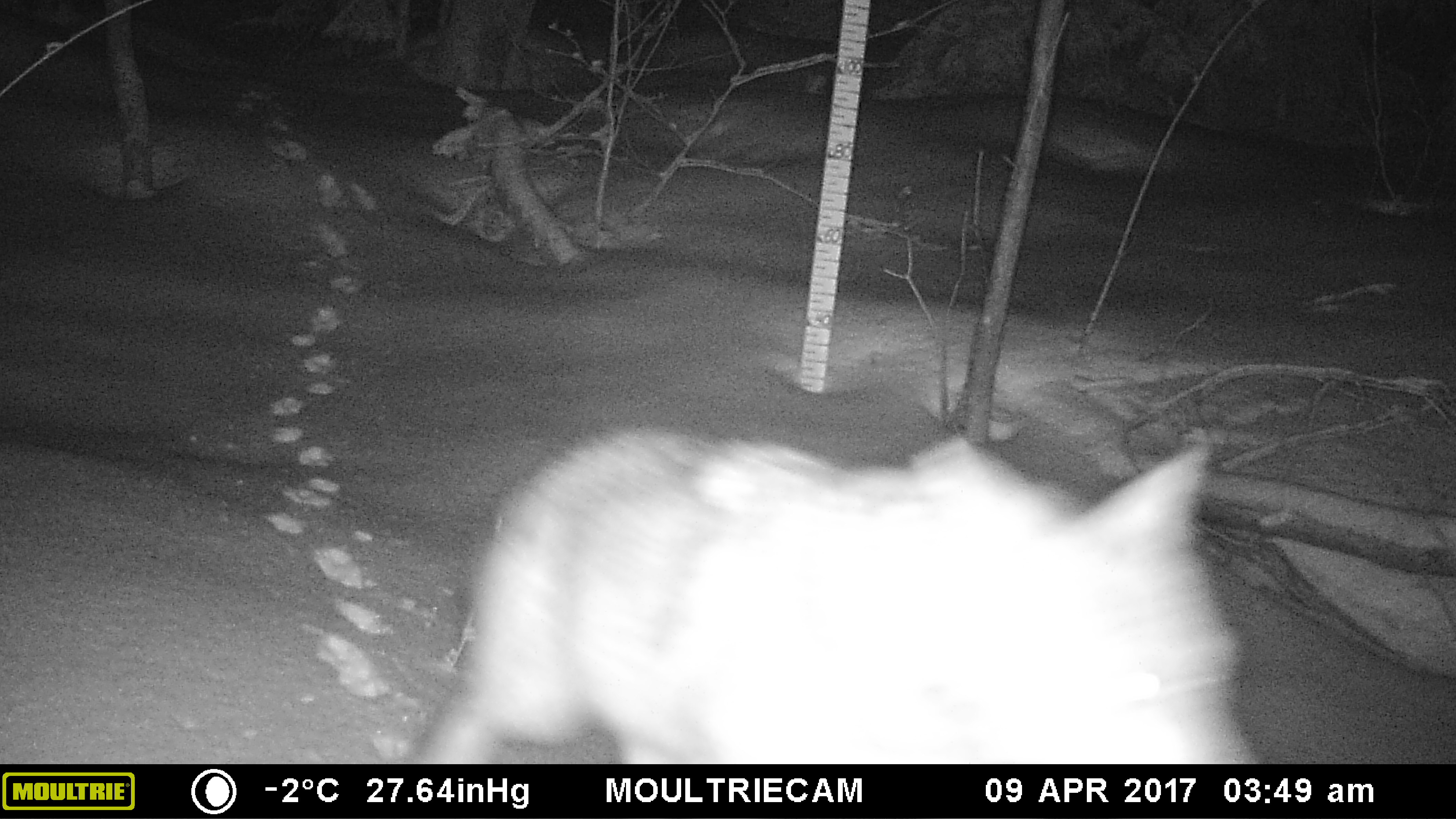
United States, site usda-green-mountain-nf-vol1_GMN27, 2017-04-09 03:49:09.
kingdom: Animalia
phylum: Chordata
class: Mammalia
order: Carnivora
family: Canidae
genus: Canis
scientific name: Canis latrans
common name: coyote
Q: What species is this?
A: Coyote (Canis latrans).